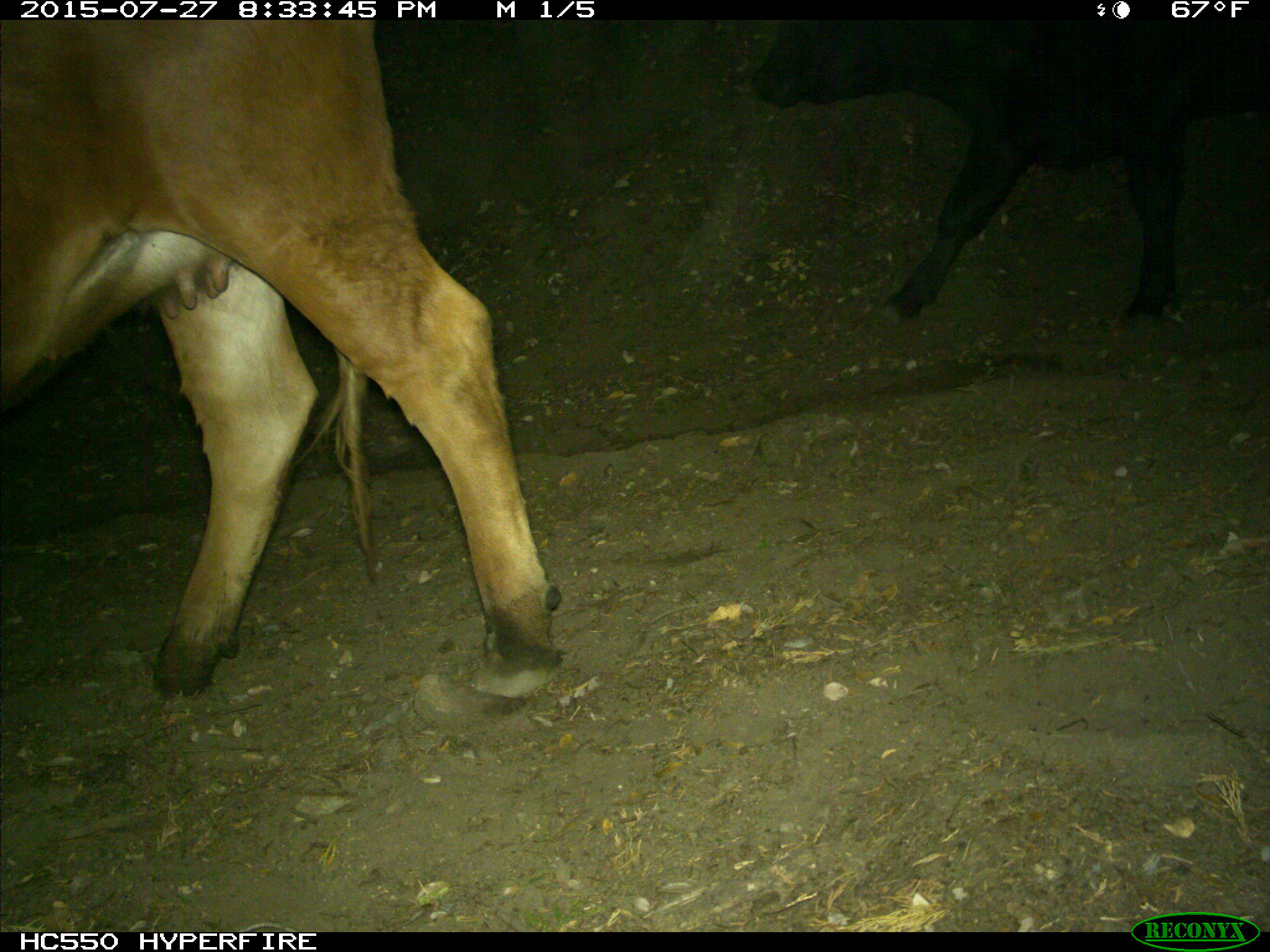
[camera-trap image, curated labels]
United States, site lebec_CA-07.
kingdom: Animalia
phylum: Chordata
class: Mammalia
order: Artiodactyla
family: Bovidae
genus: Bos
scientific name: Bos taurus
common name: domestic cow